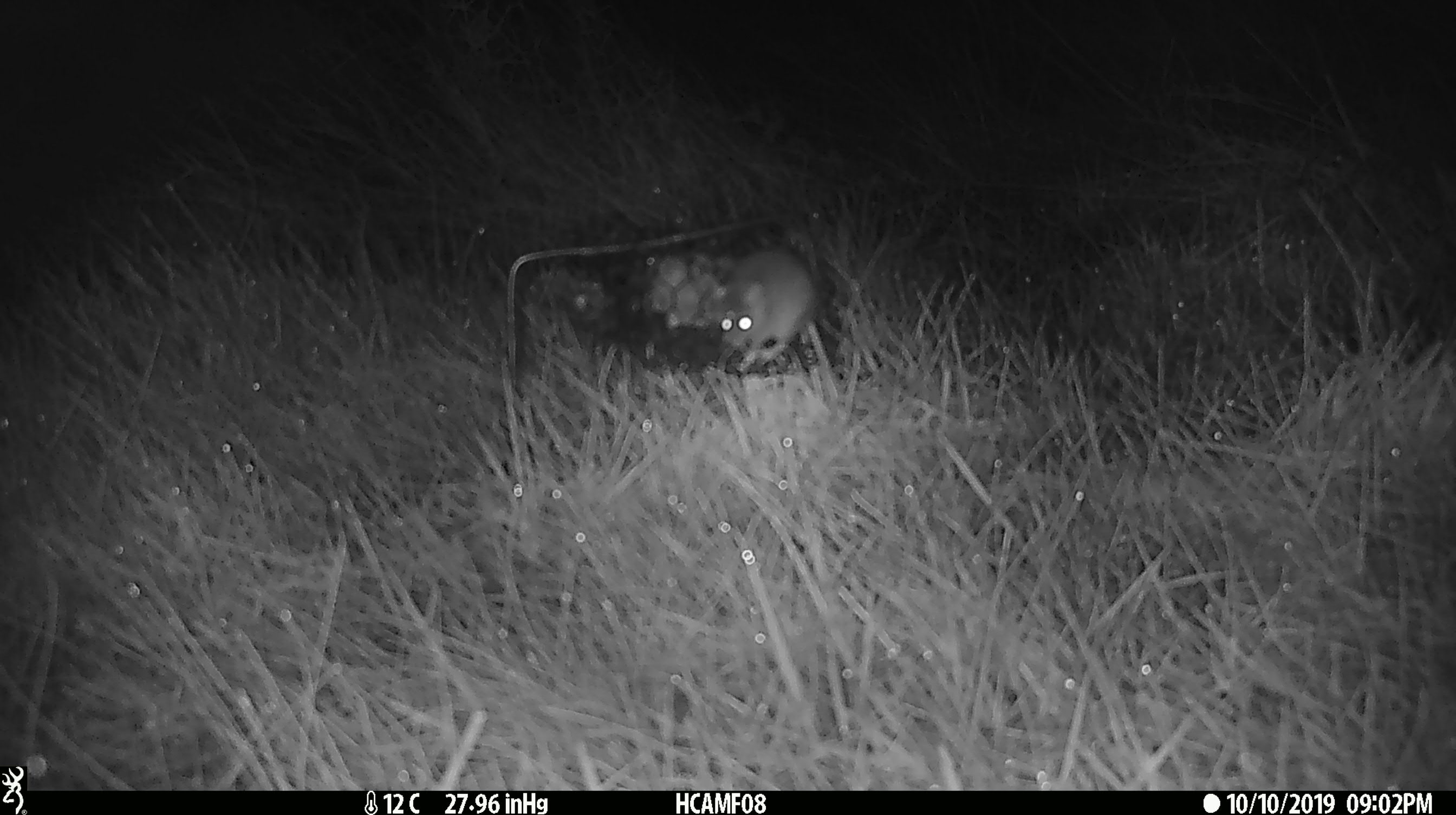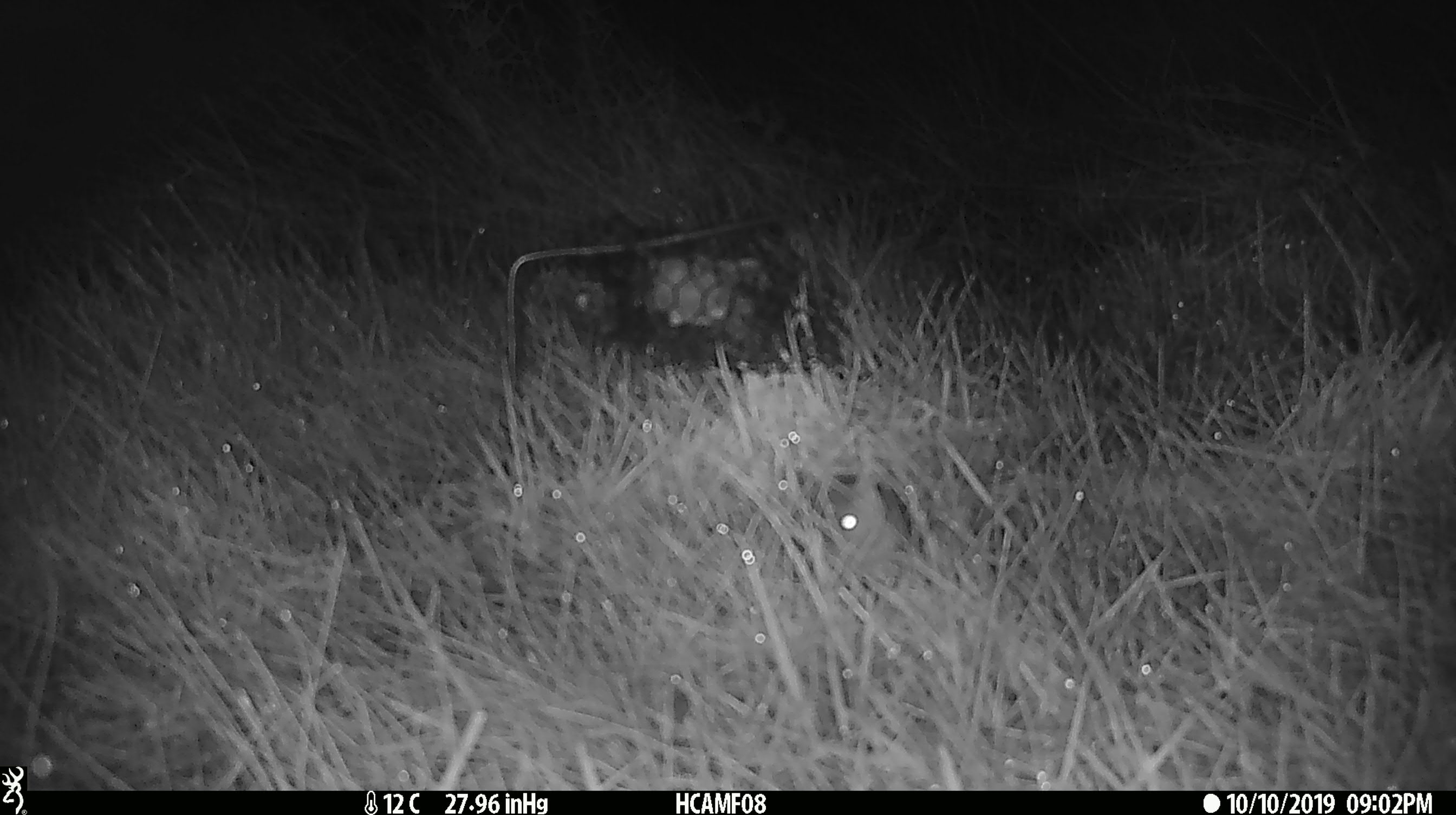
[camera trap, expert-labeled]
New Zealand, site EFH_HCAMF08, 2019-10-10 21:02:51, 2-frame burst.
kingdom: Animalia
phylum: Chordata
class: Mammalia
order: Rodentia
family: Muridae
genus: Mus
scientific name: Mus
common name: mouse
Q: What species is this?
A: Mouse (Mus).